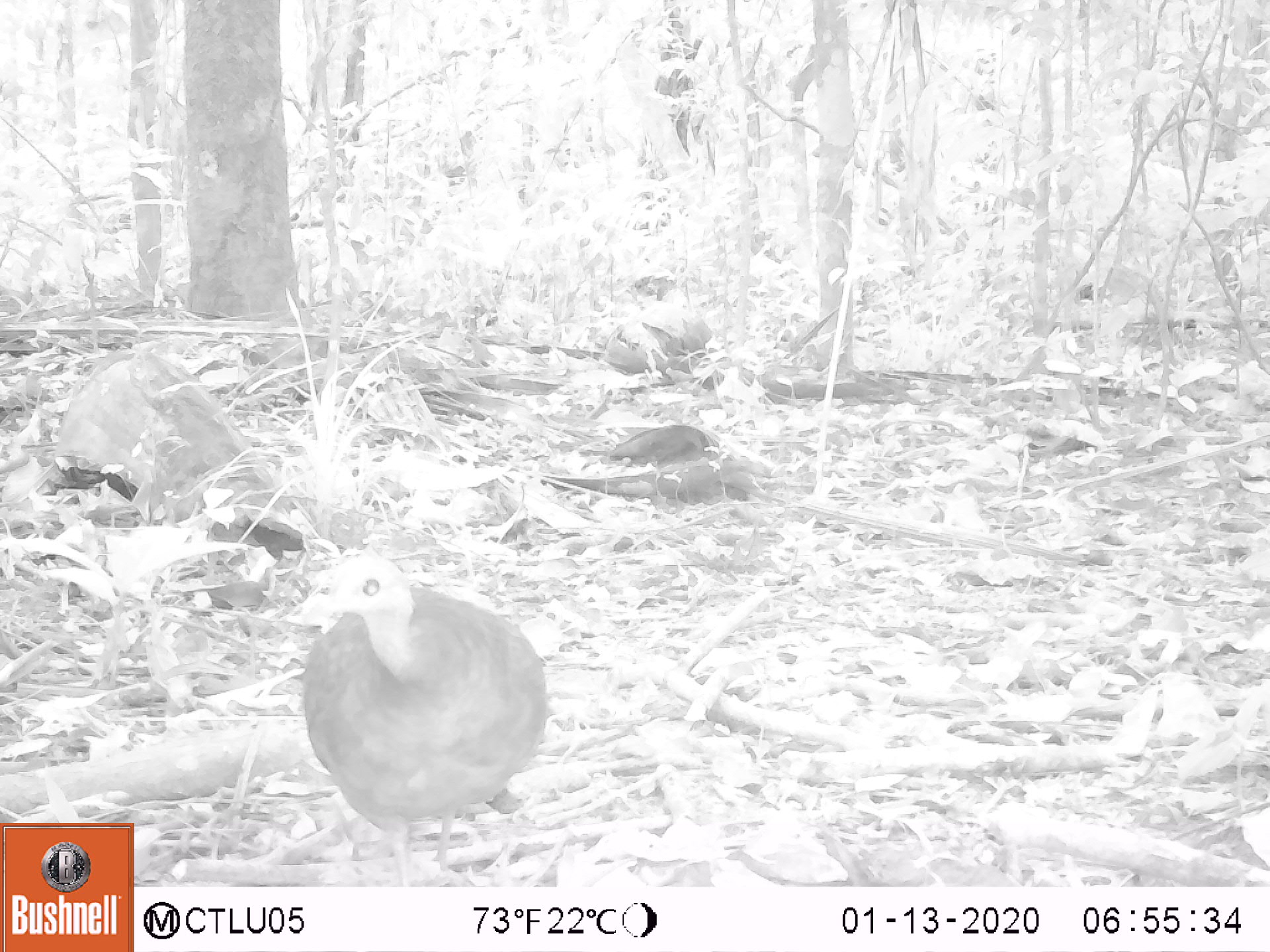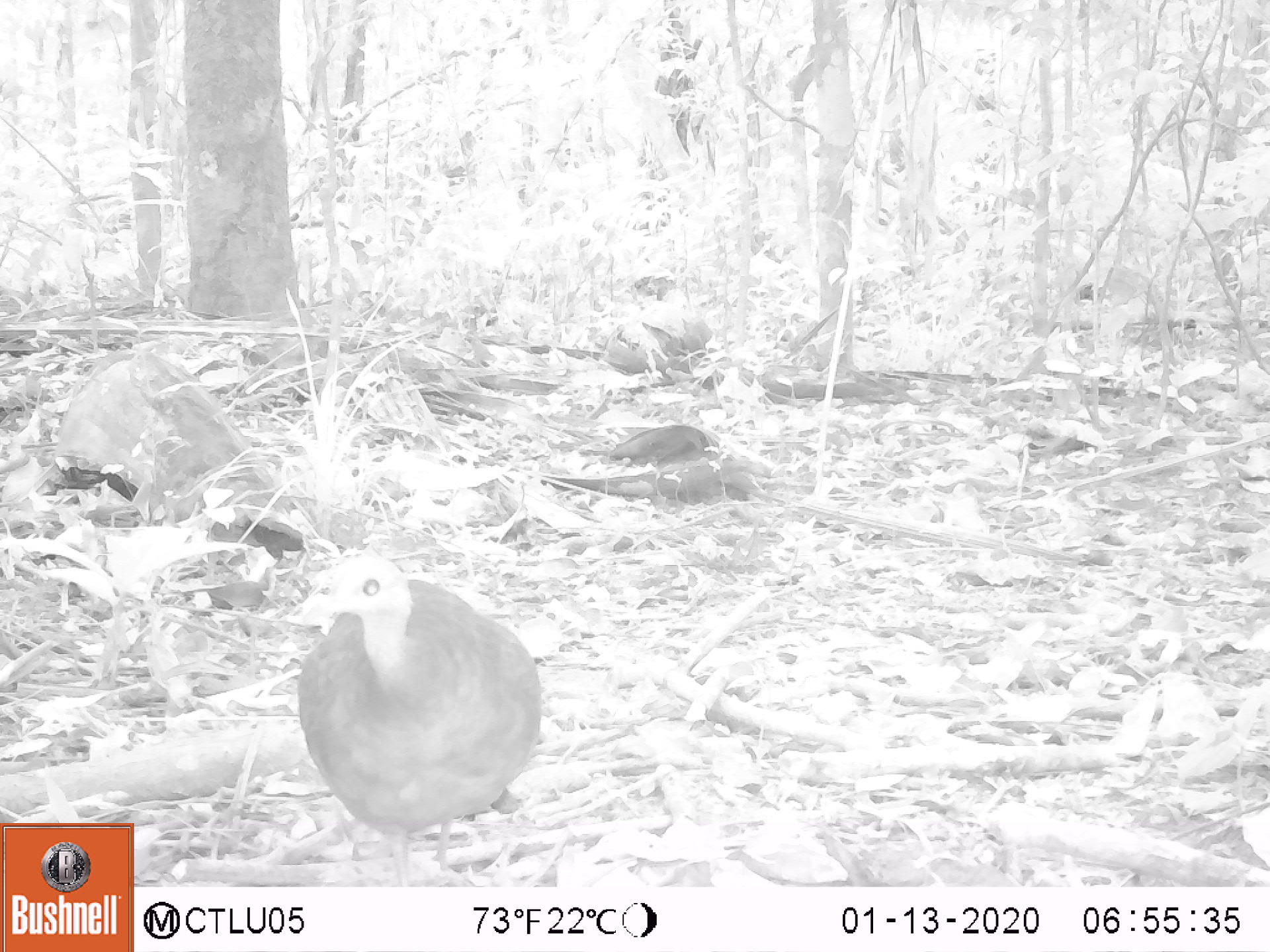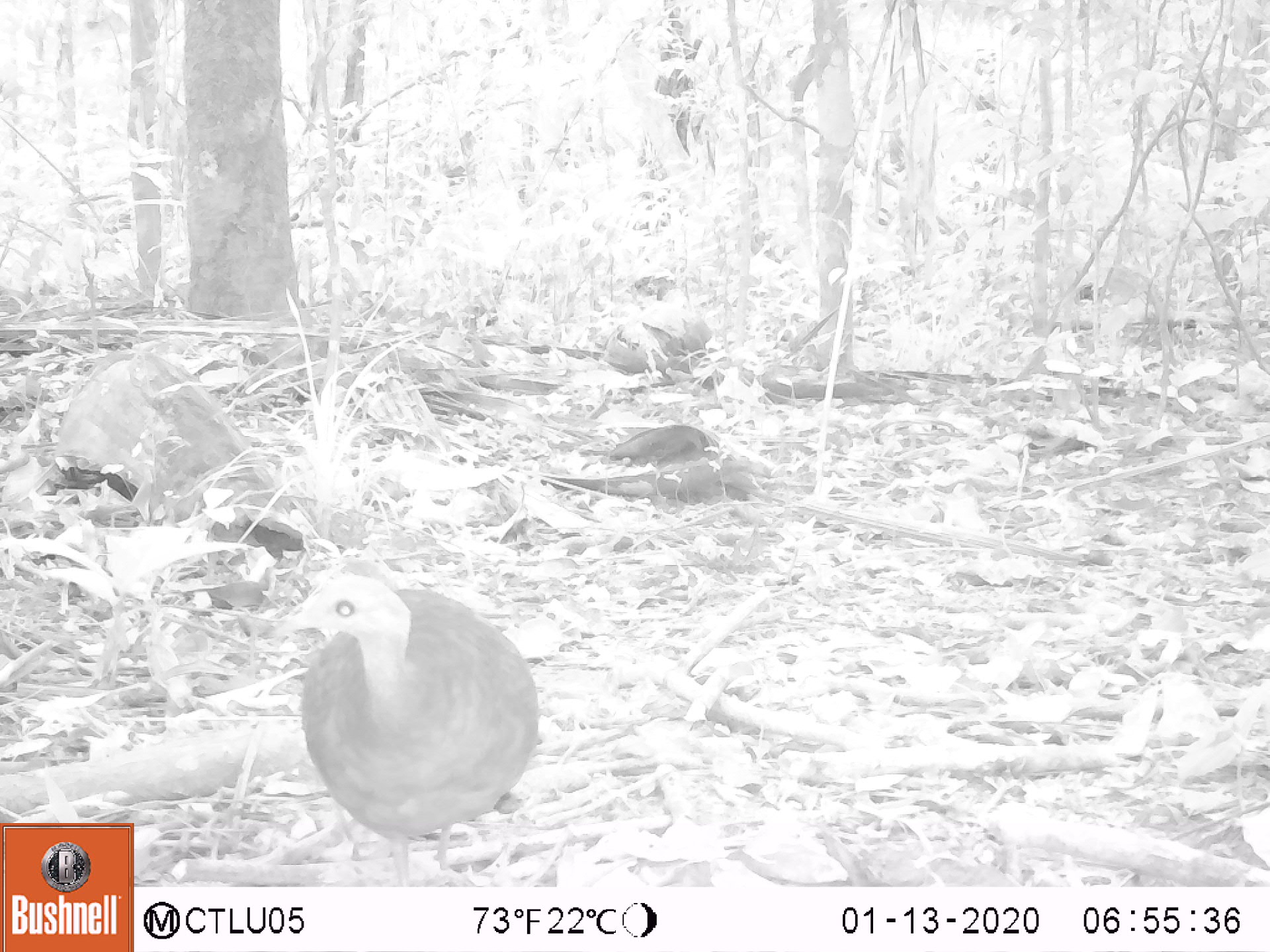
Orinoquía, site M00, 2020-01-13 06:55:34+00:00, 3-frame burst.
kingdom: Animalia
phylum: Chordata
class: Aves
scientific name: Aves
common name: bird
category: unknown bird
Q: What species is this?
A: Unknown bird (bird) (Aves).